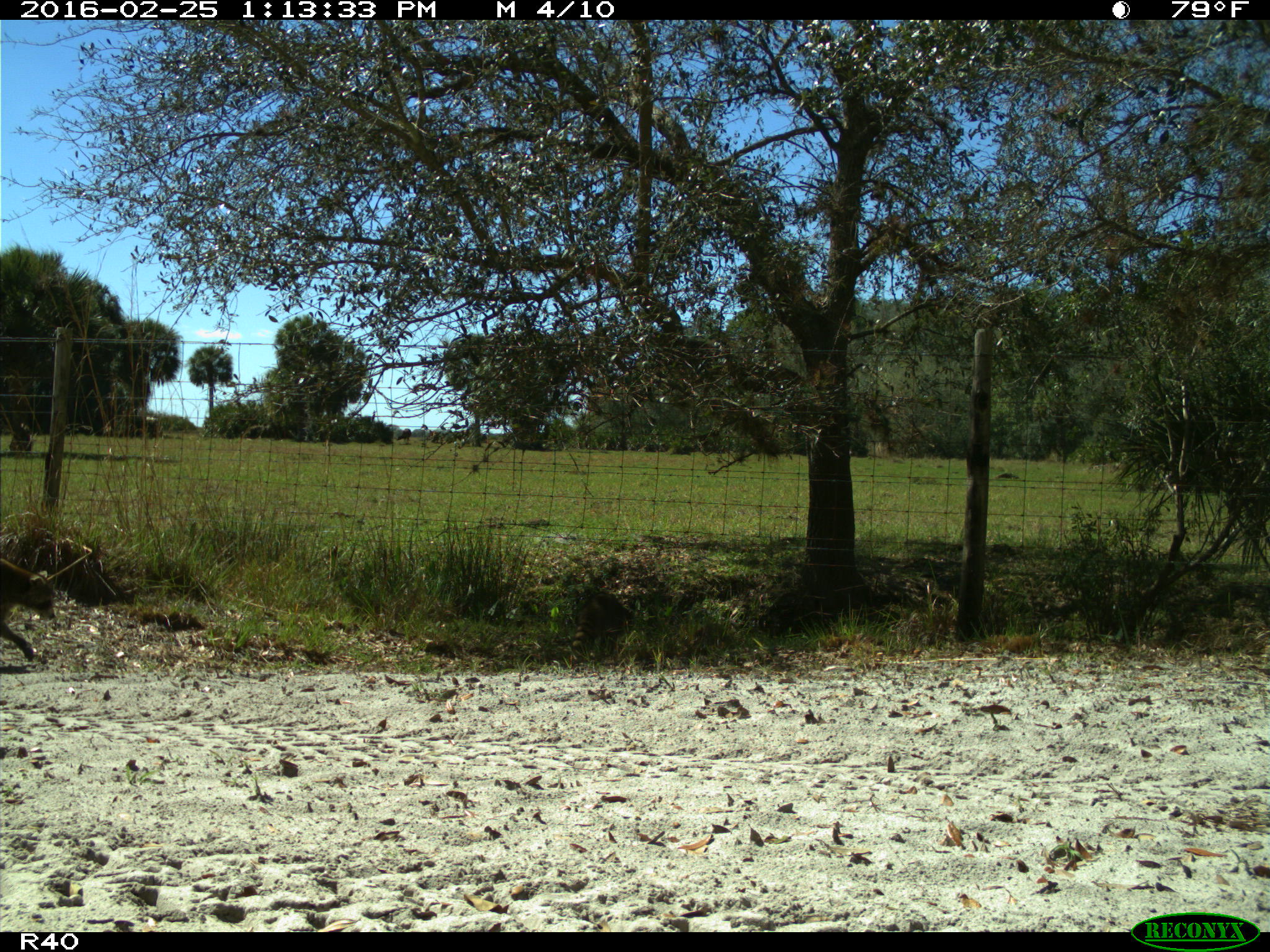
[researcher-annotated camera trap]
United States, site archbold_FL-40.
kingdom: Animalia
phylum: Chordata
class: Mammalia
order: Carnivora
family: Procyonidae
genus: Procyon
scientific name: Procyon lotor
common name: common raccoon